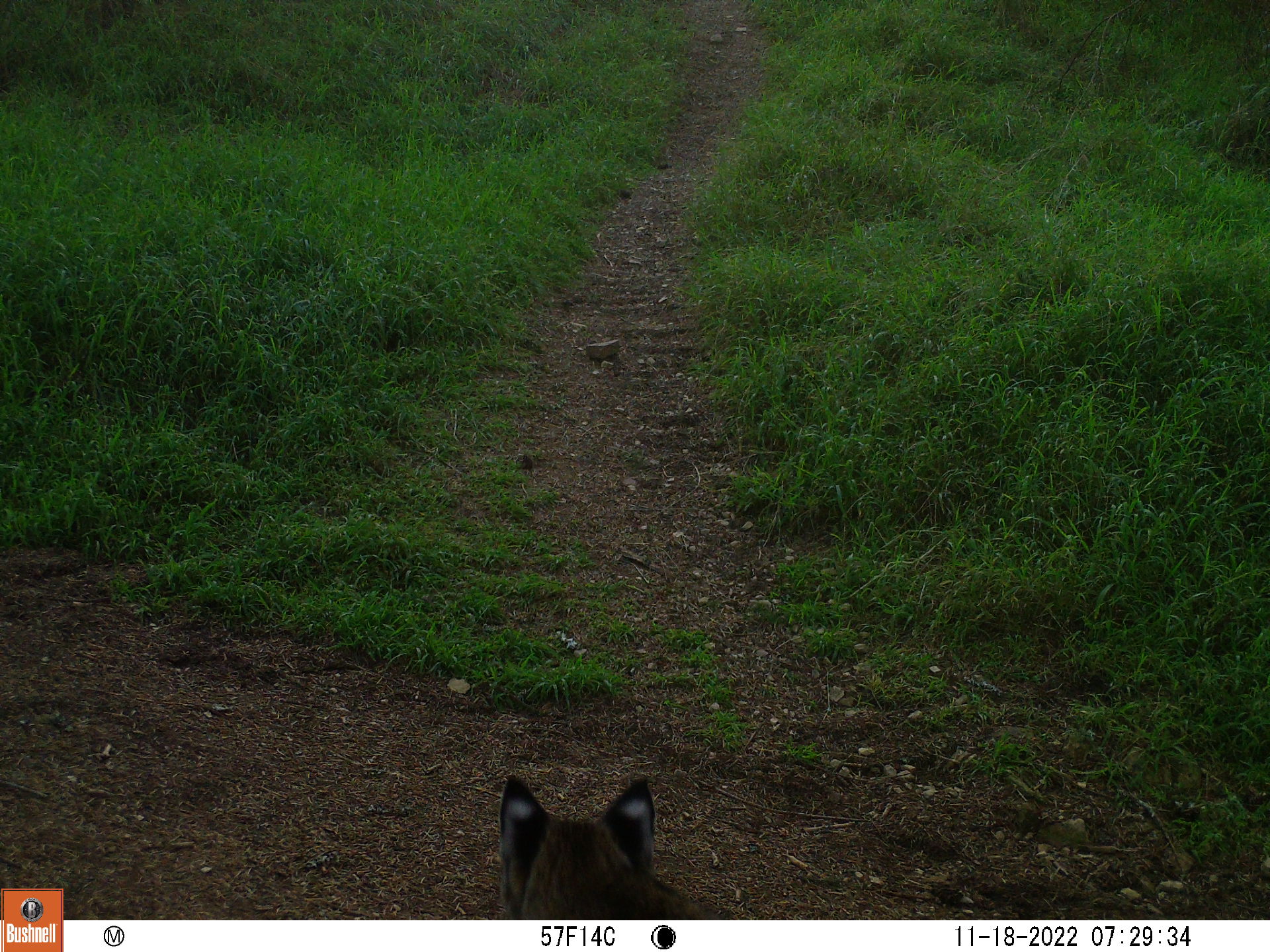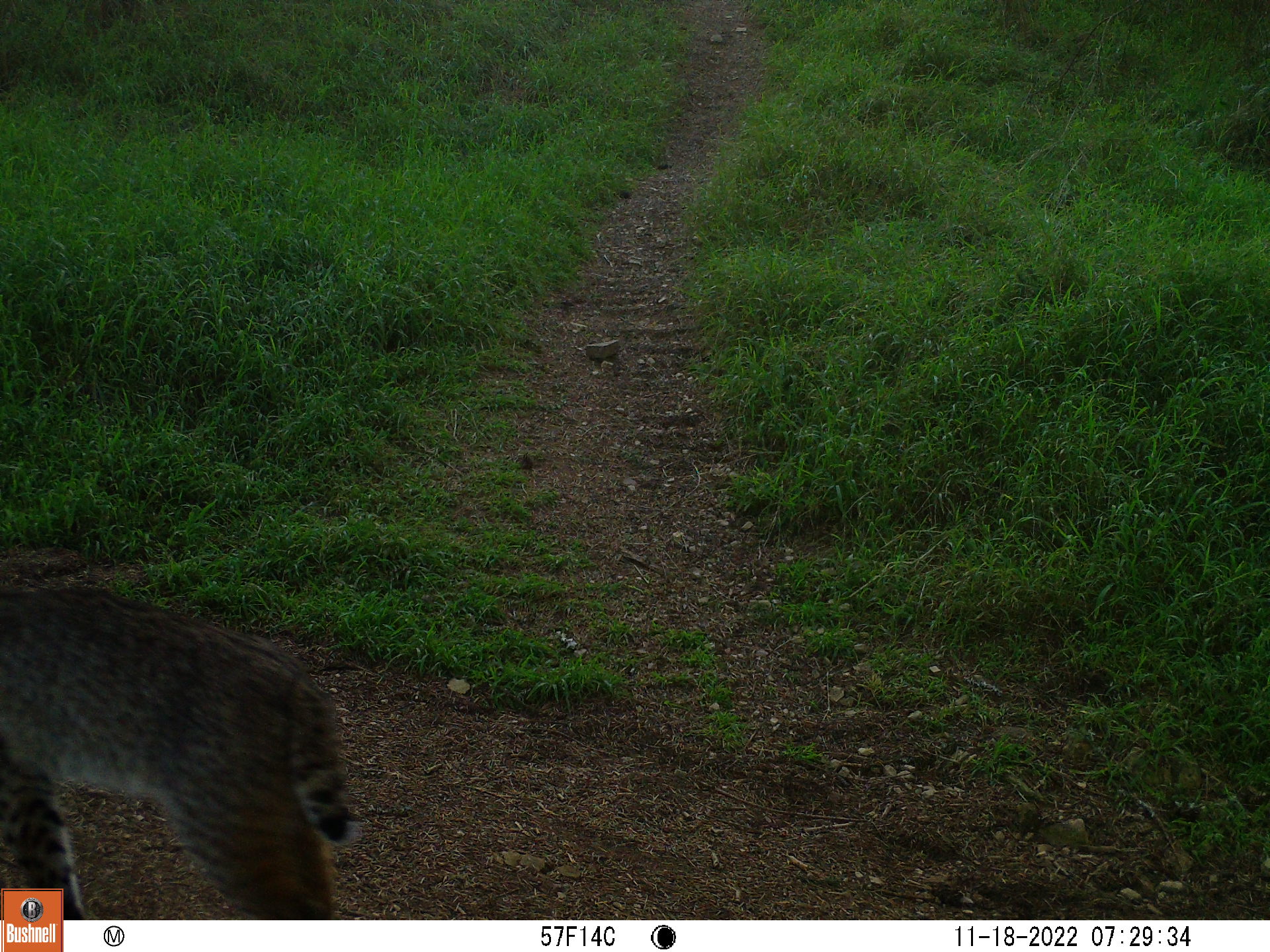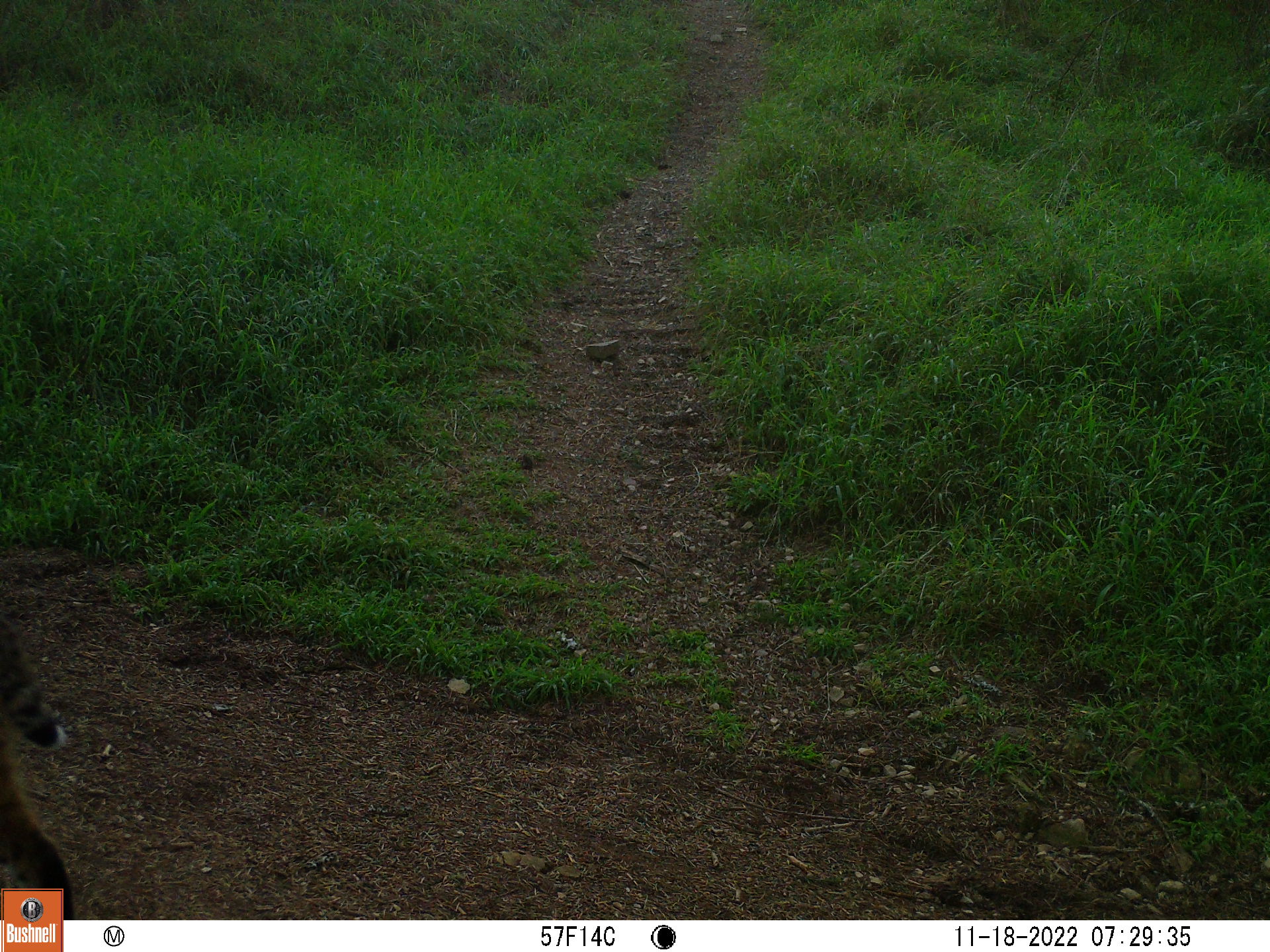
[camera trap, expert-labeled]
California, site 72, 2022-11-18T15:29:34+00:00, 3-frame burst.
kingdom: Animalia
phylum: Chordata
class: Mammalia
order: Carnivora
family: Felidae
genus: Lynx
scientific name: Lynx rufus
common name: bobcat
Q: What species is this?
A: Bobcat (Lynx rufus).